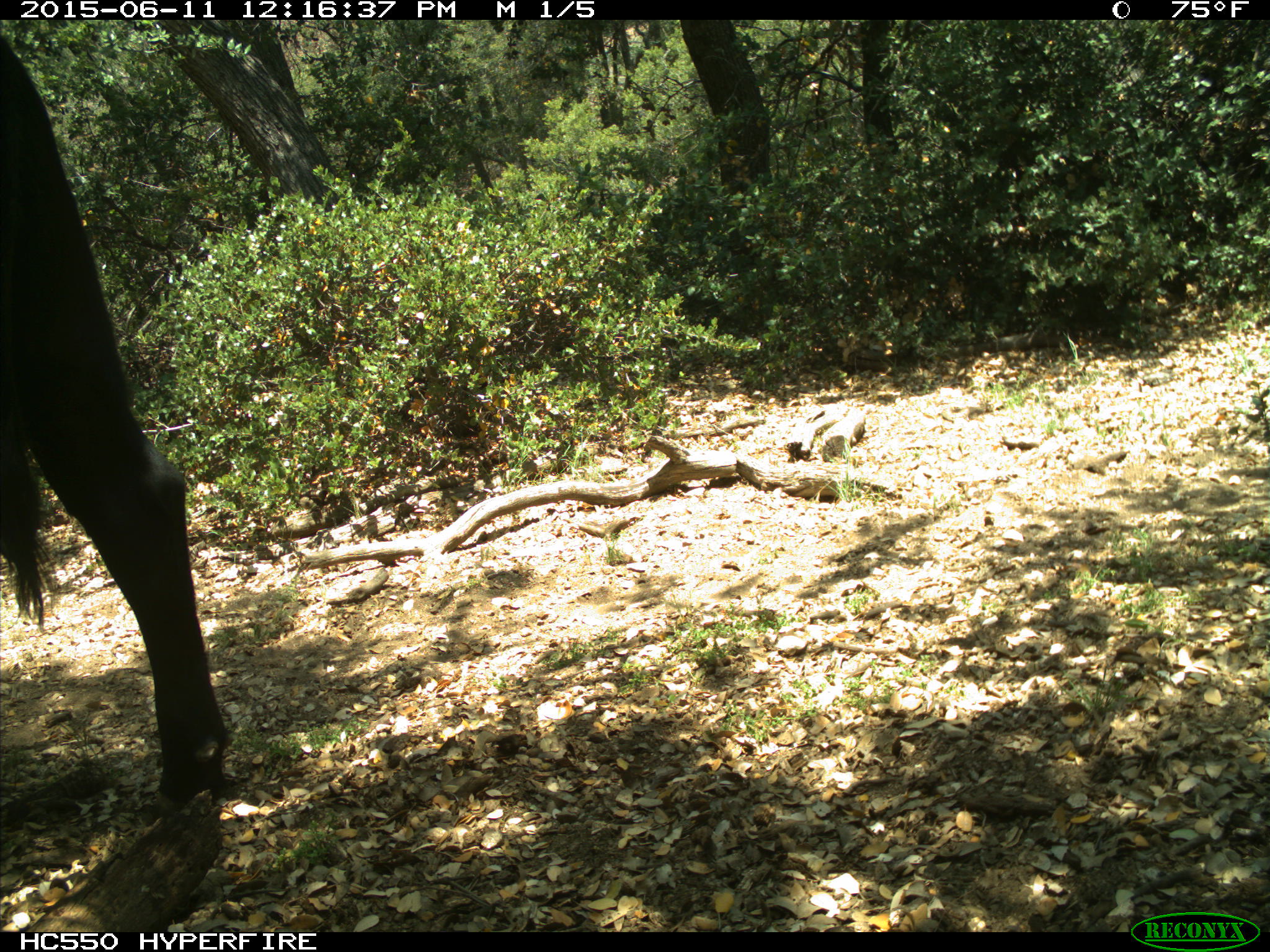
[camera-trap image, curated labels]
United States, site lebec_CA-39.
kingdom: Animalia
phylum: Chordata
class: Mammalia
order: Artiodactyla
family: Bovidae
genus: Bos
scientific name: Bos taurus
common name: domestic cow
Bos taurus (domestic cow).